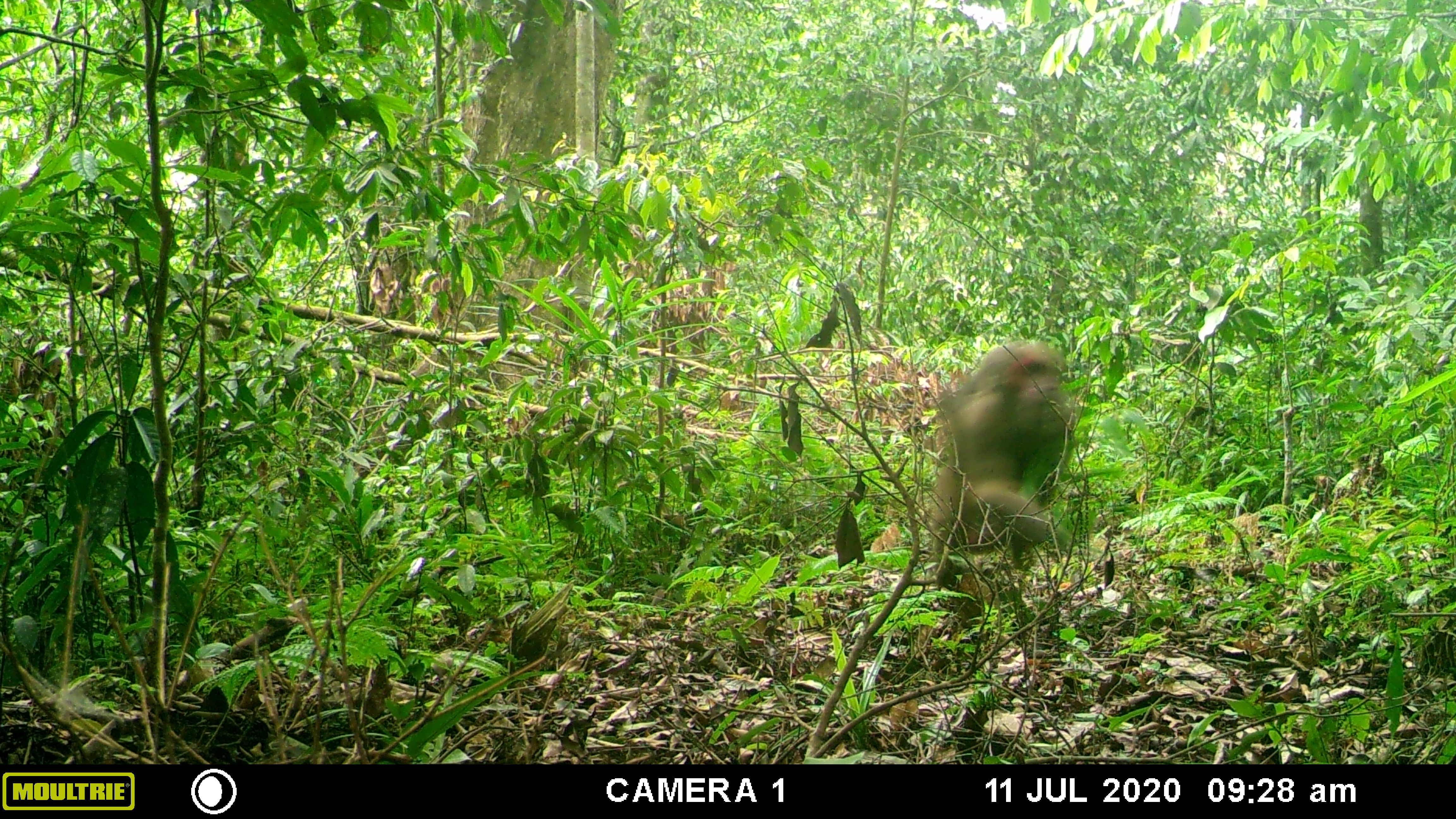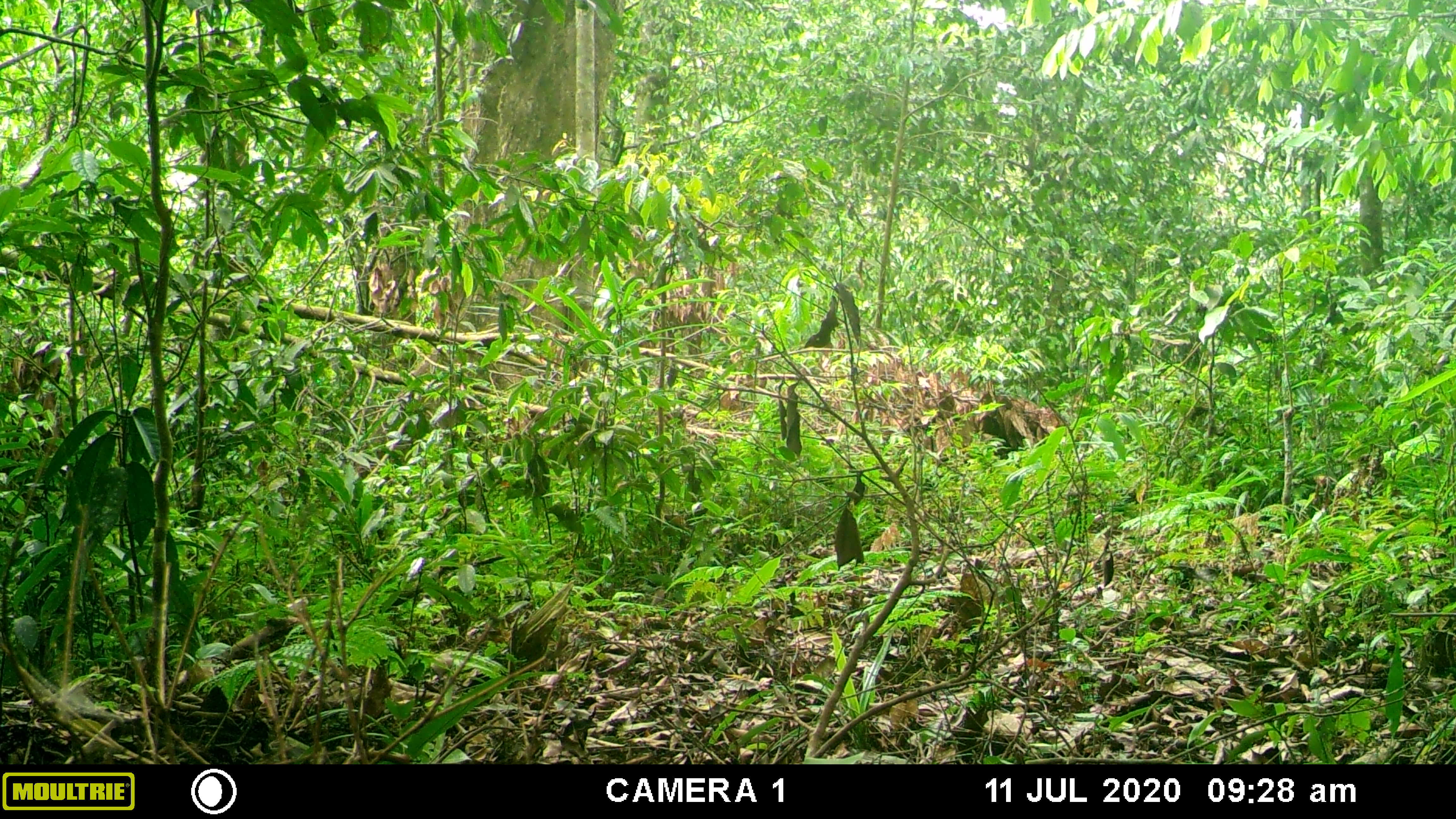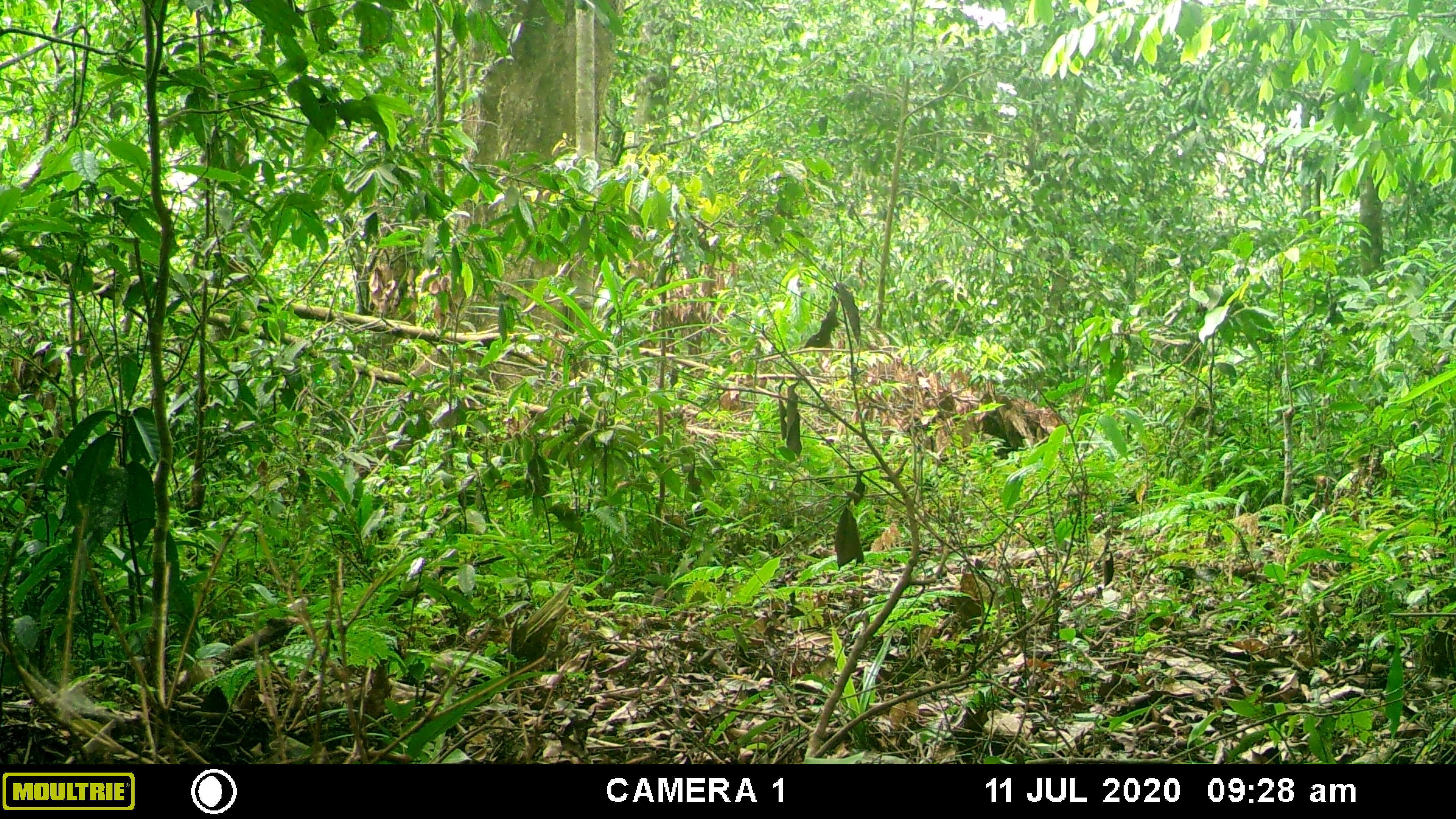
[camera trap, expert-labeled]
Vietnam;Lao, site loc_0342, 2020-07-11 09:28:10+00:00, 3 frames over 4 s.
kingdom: Animalia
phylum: Chordata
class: Mammalia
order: Primates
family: Cercopithecidae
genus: Macaca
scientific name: Macaca arctoides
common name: stump-tailed macaque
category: stump tailed macaque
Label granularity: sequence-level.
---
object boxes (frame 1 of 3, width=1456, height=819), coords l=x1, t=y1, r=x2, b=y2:
stump tailed macaque: l=925, t=334, r=1073, b=611